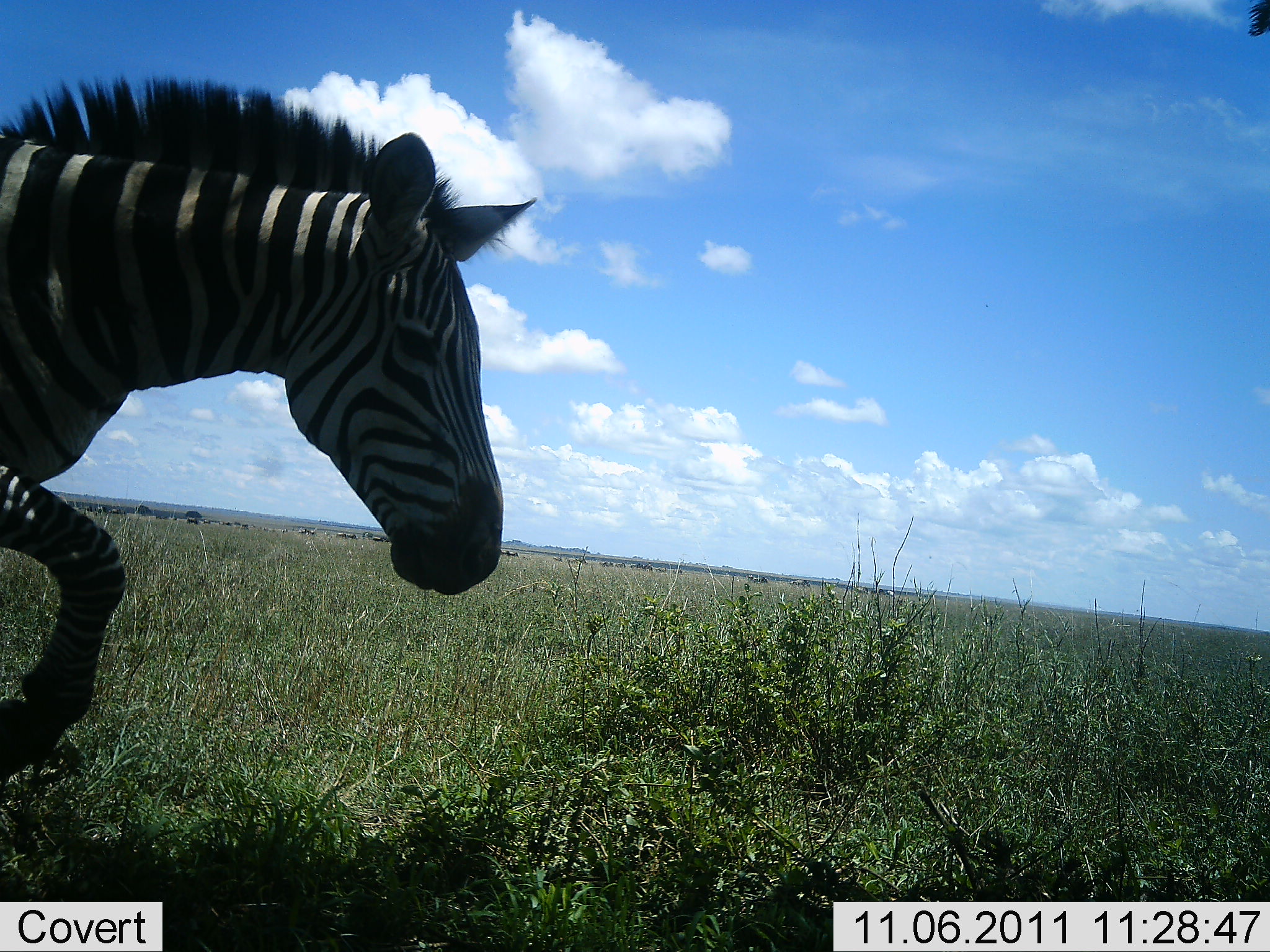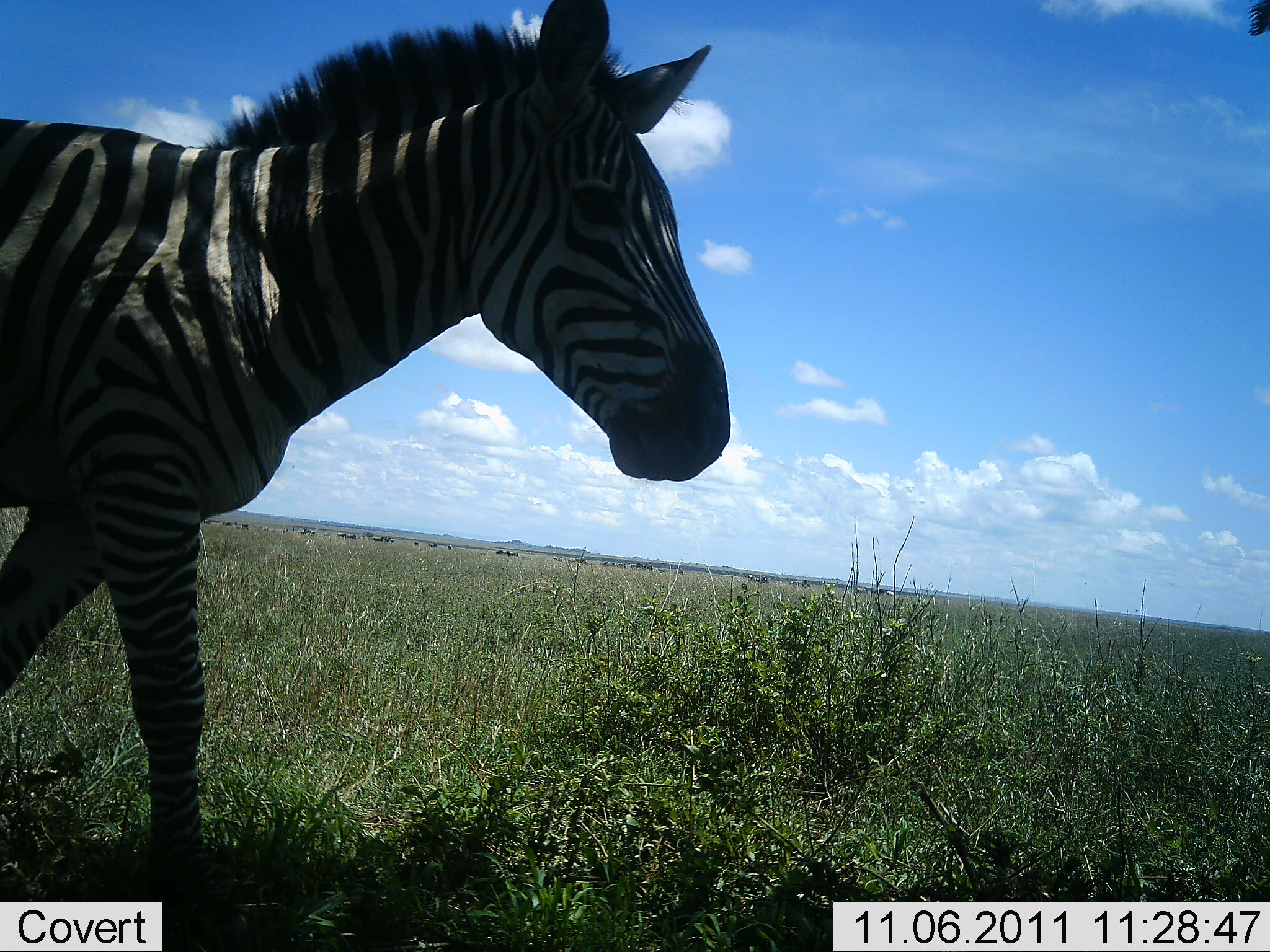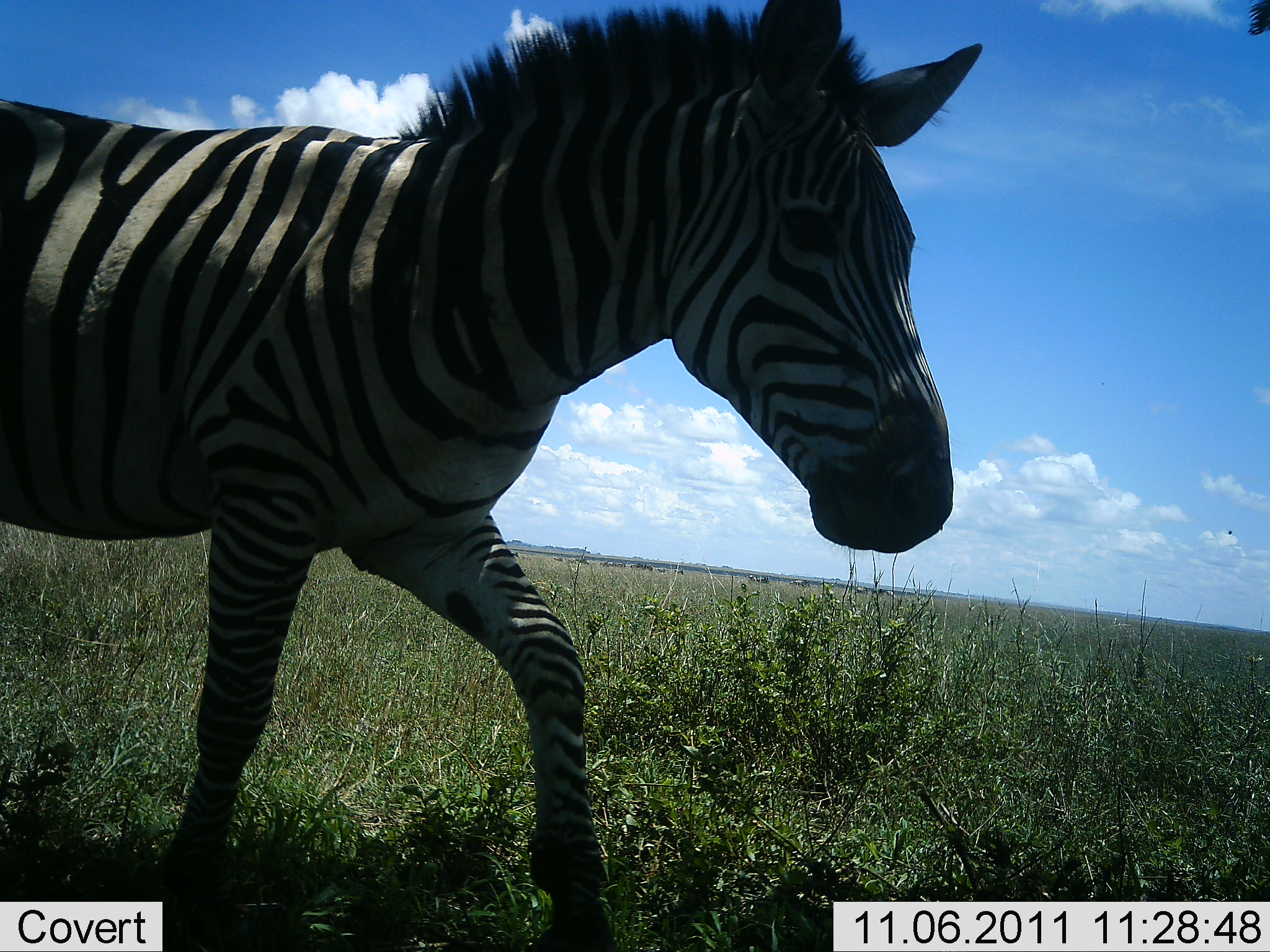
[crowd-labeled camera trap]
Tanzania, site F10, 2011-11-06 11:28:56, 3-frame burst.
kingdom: Animalia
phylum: Chordata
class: Mammalia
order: Perissodactyla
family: Equidae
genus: Equus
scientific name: Equus quagga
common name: plains zebra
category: zebra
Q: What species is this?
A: Zebra (plains zebra) (Equus quagga).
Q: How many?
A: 1.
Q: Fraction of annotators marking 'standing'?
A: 10%.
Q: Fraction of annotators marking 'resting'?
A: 0%.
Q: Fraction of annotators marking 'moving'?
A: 100%.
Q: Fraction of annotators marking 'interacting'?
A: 0%.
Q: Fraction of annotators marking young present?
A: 0%.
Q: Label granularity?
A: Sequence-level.